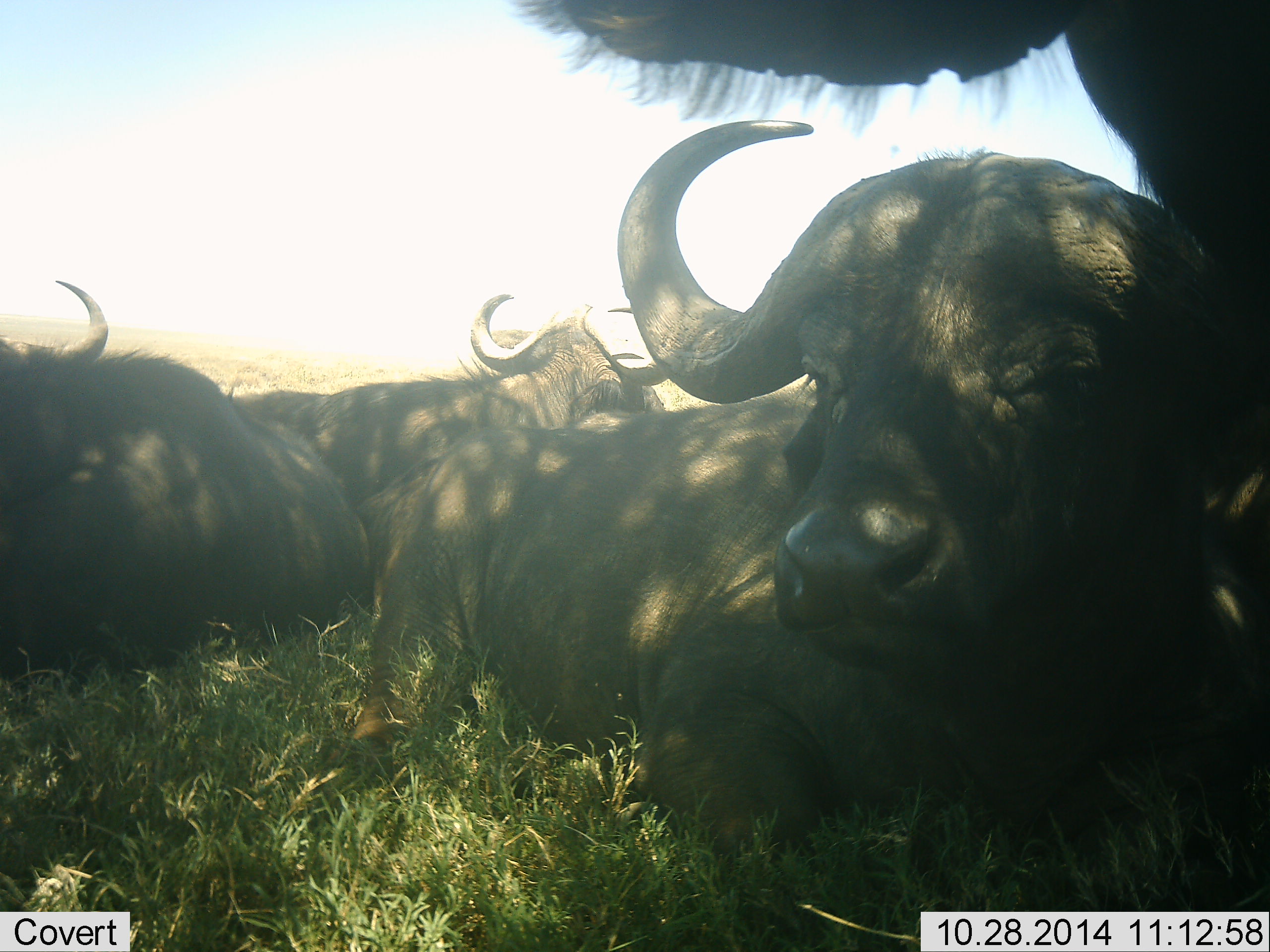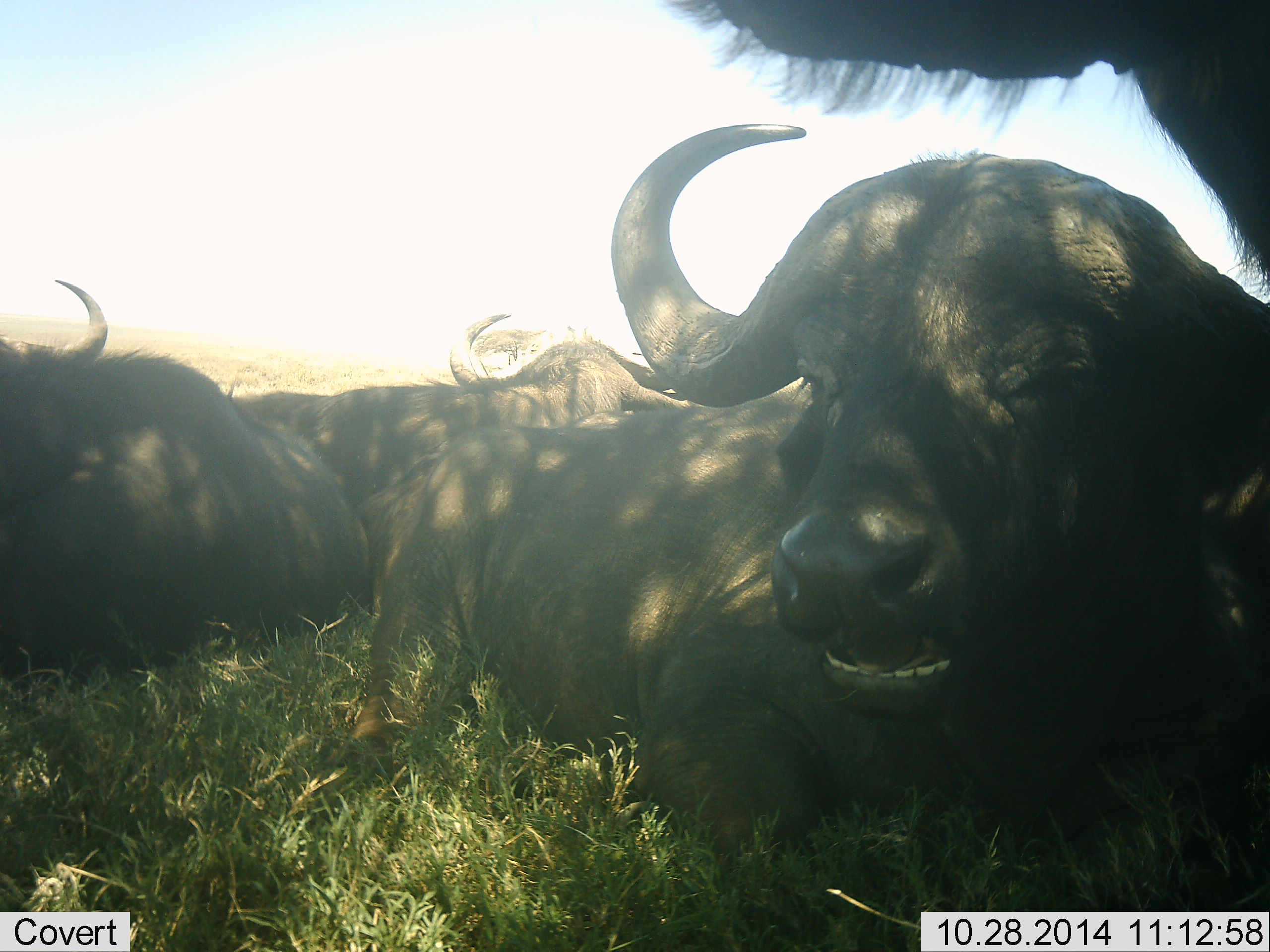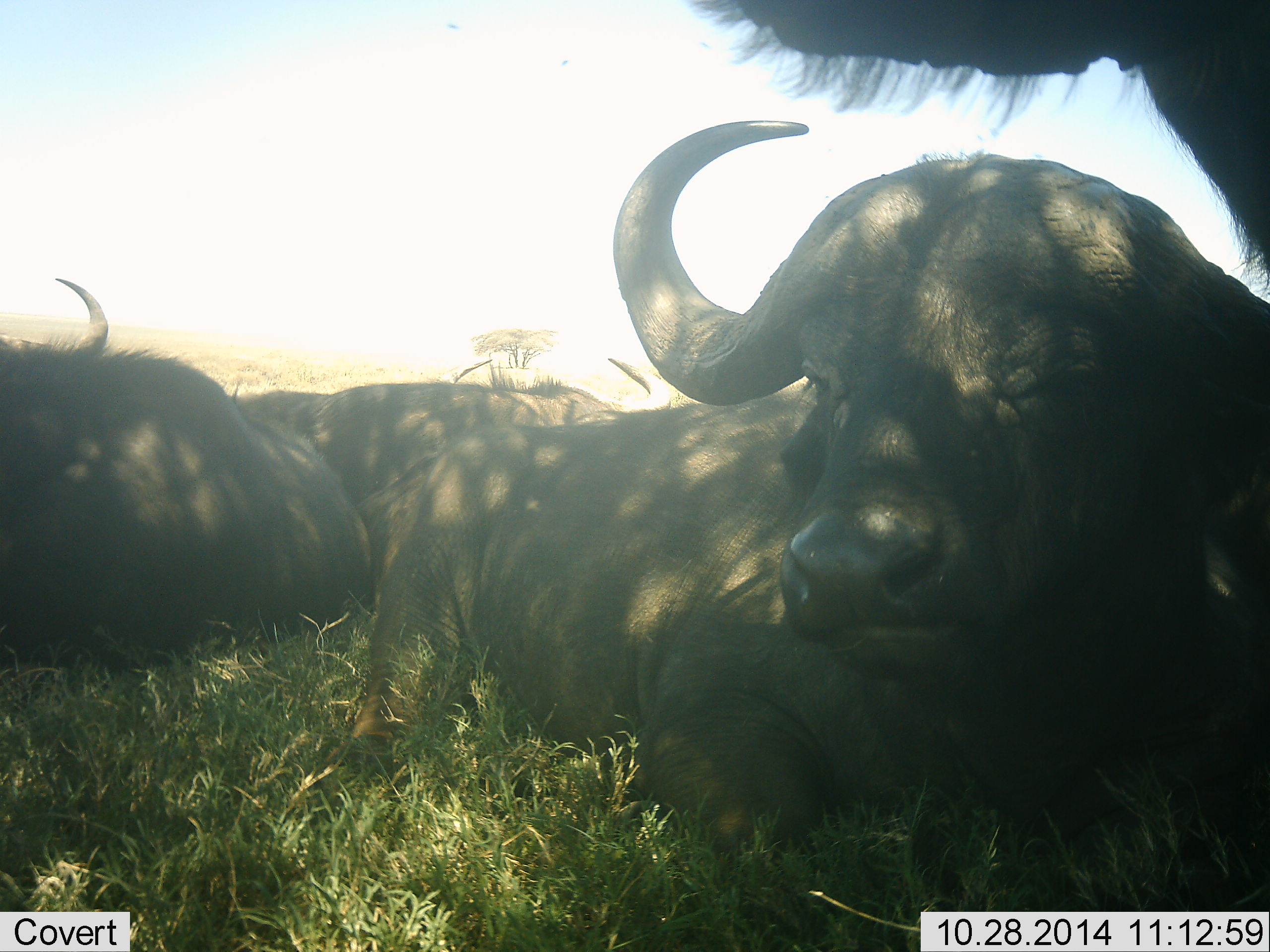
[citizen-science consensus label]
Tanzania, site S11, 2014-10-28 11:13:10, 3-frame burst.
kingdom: Animalia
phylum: Chordata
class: Mammalia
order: Artiodactyla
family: Bovidae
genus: Syncerus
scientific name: Syncerus caffer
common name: cape buffalo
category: buffalo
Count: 4.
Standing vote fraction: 30%.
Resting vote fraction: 100%.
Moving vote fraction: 10%.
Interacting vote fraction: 0%.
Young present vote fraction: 0%.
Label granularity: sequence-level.